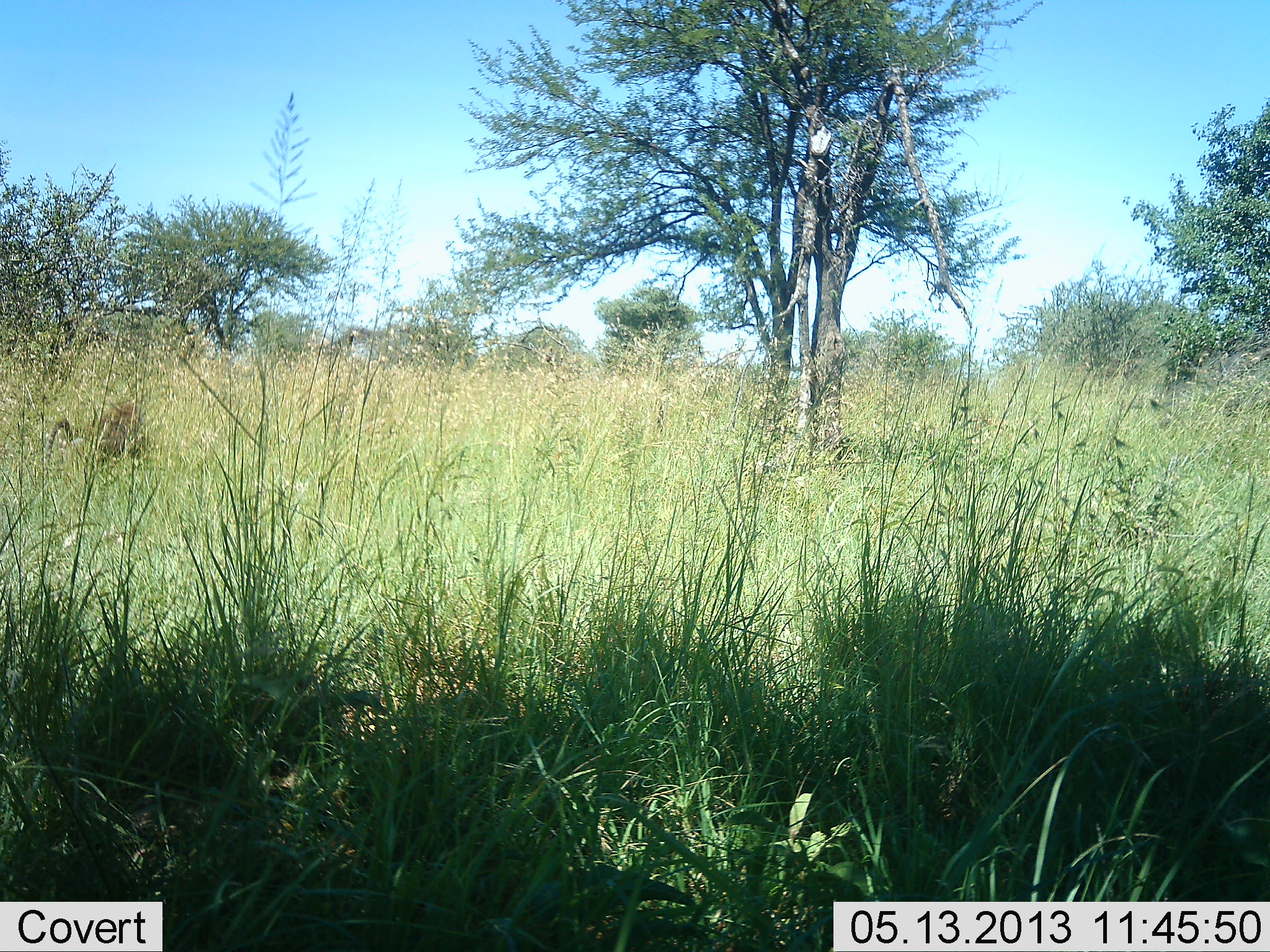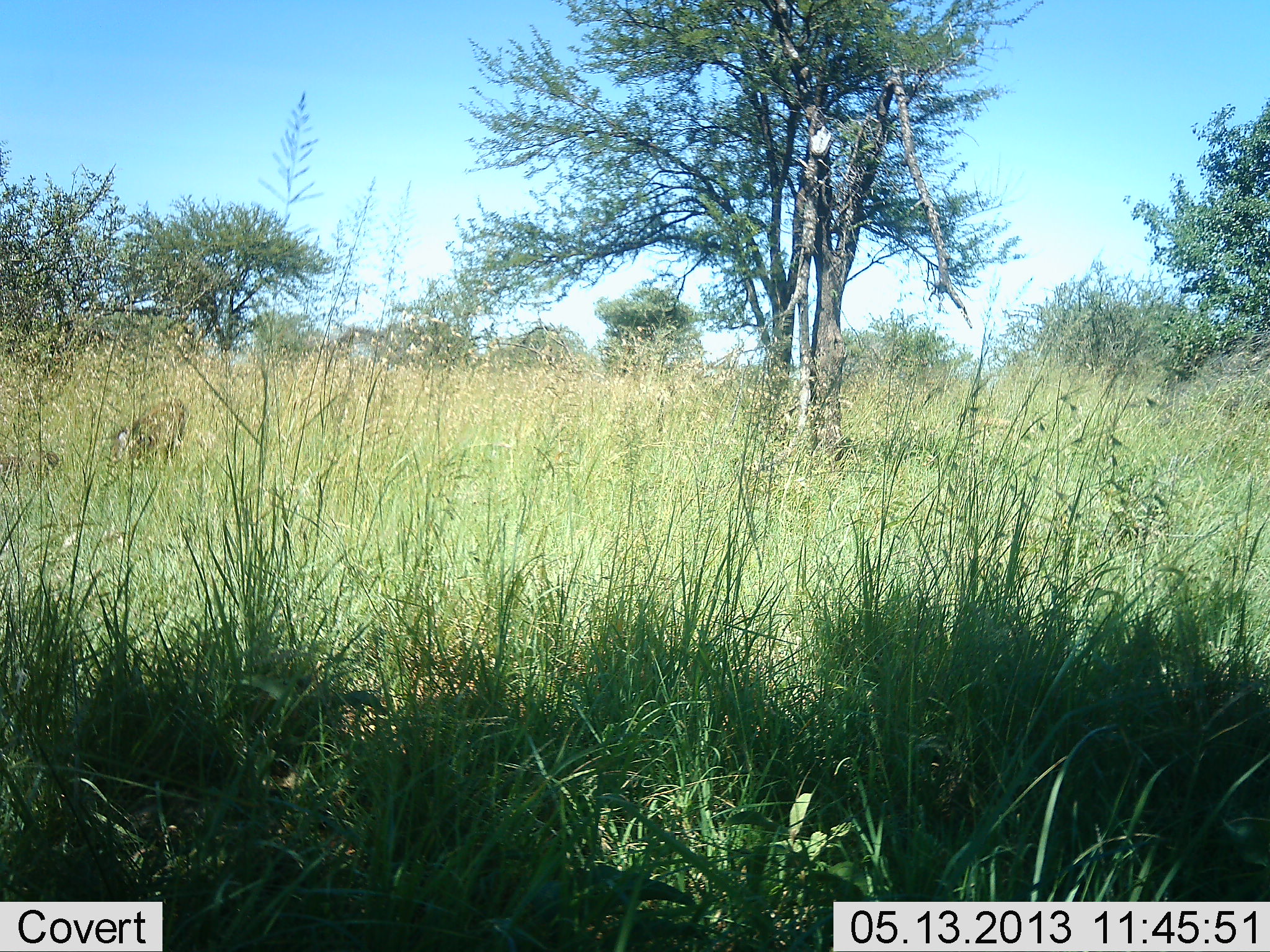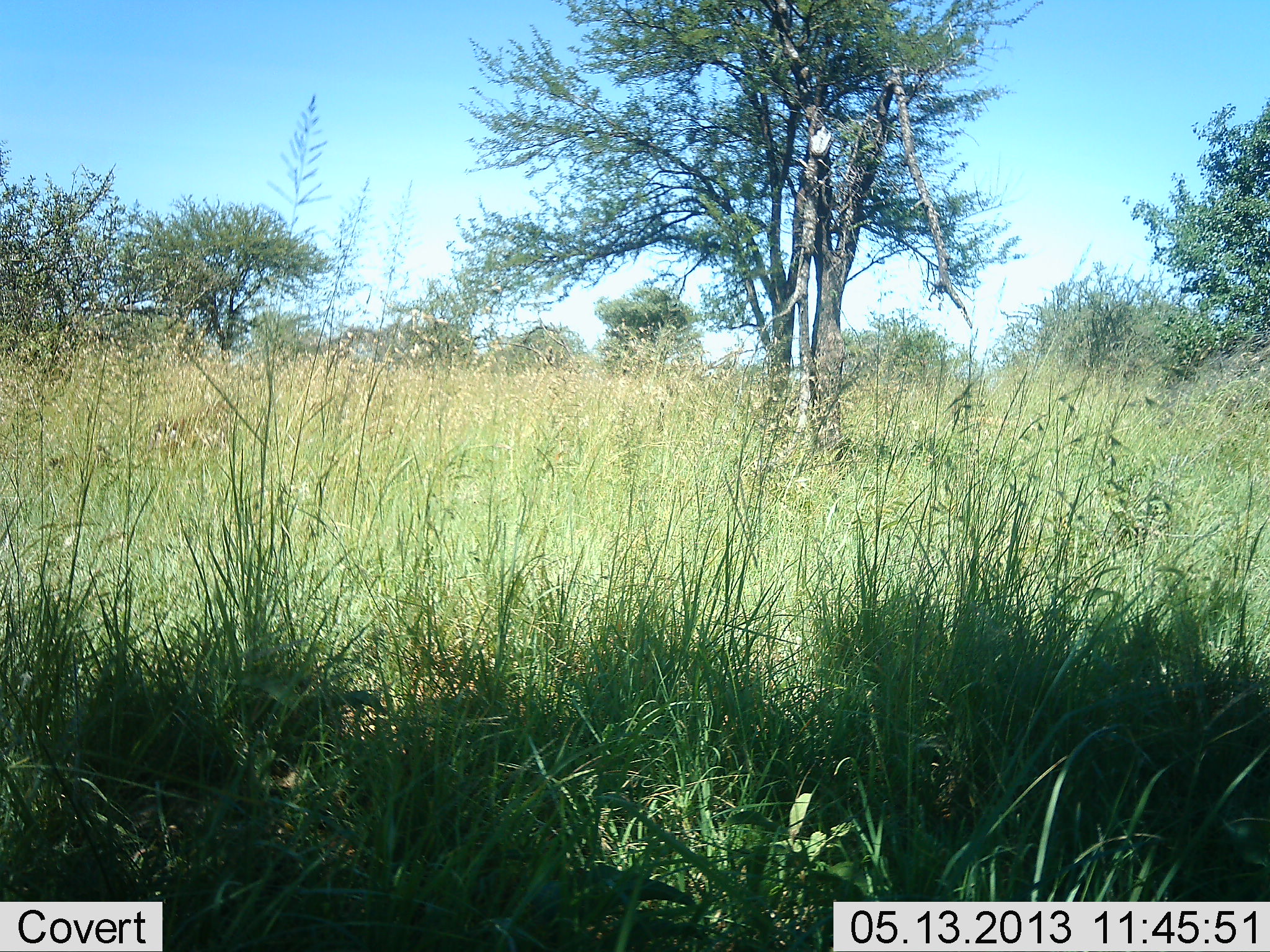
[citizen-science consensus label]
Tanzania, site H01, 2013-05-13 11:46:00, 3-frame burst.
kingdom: Animalia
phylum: Chordata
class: Mammalia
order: Primates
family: Cercopithecidae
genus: Papio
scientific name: Papio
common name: baboon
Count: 2.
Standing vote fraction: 10%.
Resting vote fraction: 0%.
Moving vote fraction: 100%.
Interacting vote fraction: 0%.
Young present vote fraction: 60%.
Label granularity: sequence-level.